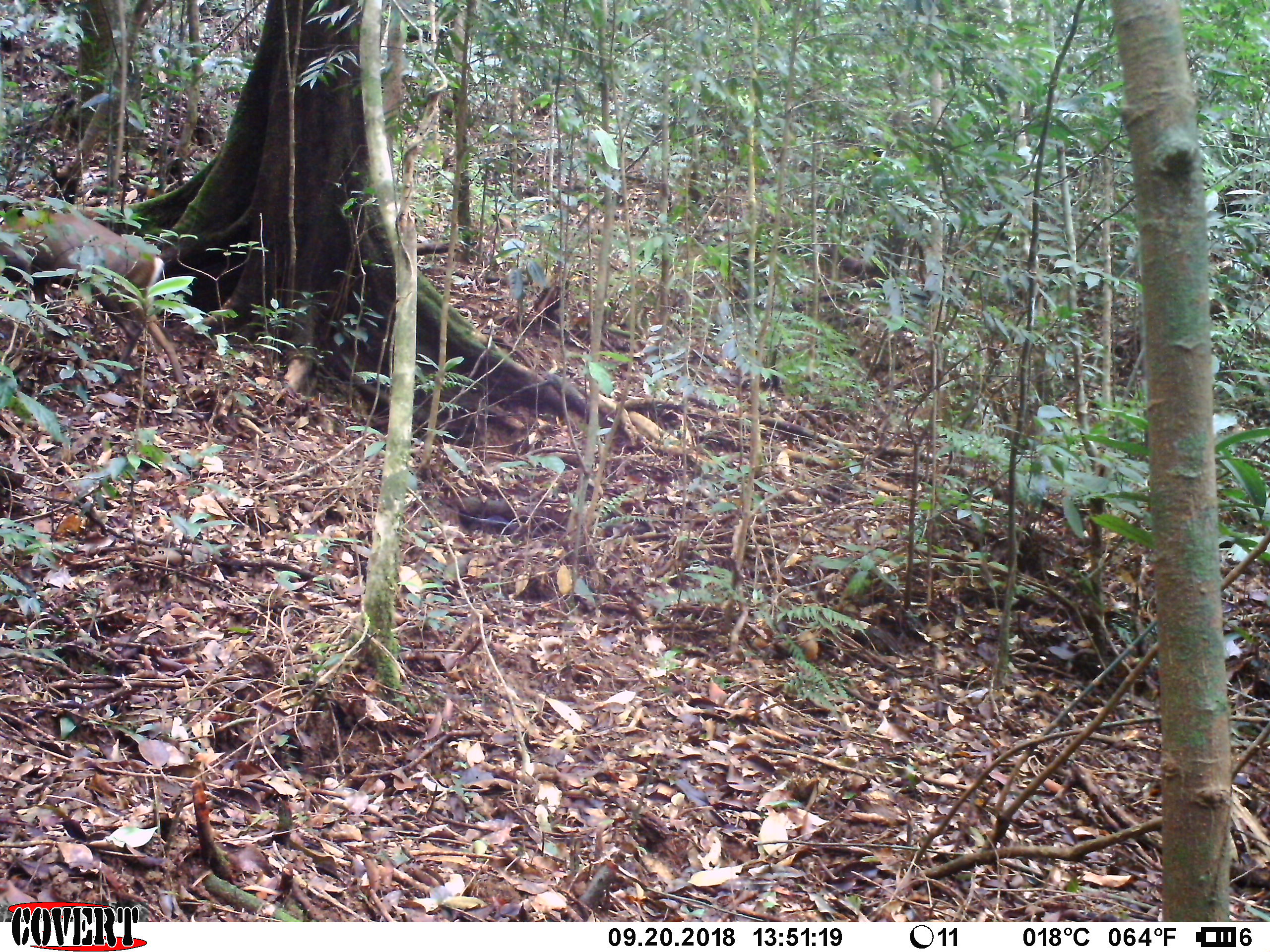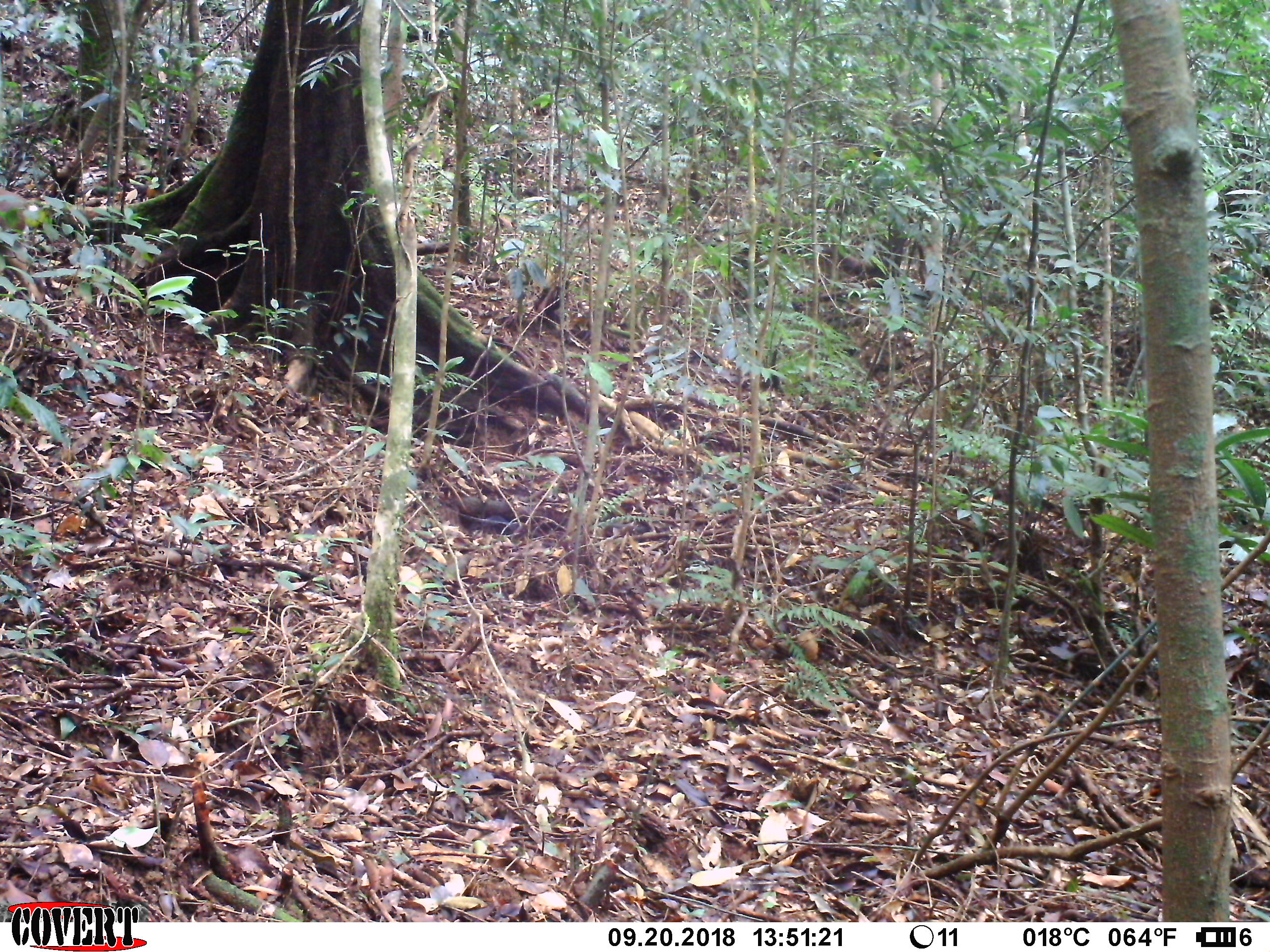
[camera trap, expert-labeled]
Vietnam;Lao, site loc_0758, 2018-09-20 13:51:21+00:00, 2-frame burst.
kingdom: Animalia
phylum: Chordata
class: Mammalia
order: Artiodactyla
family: Cervidae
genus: Muntiacus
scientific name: Muntiacus rooseveltorum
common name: roosevelt's muntjac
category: roosevelts muntjac group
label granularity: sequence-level